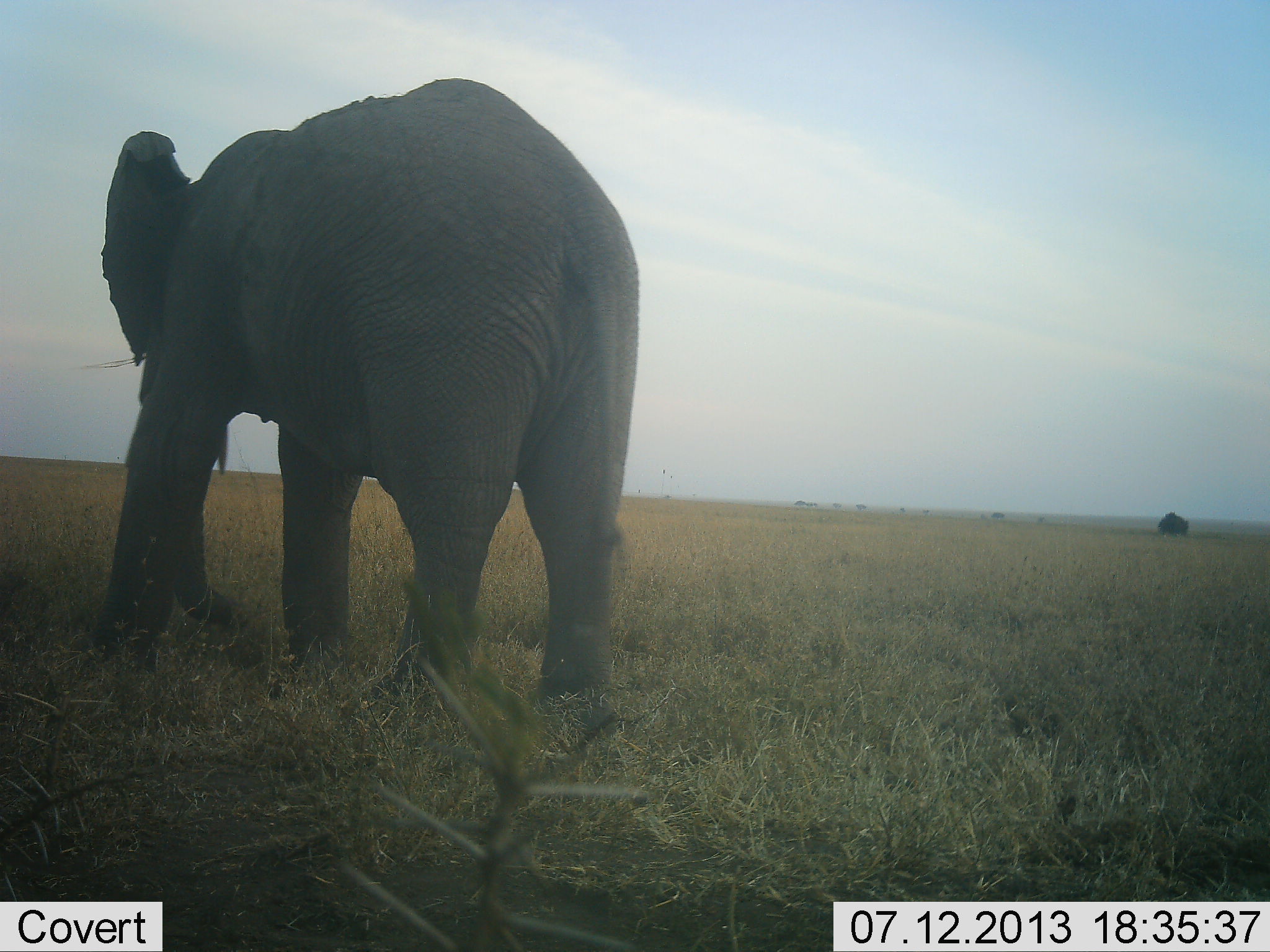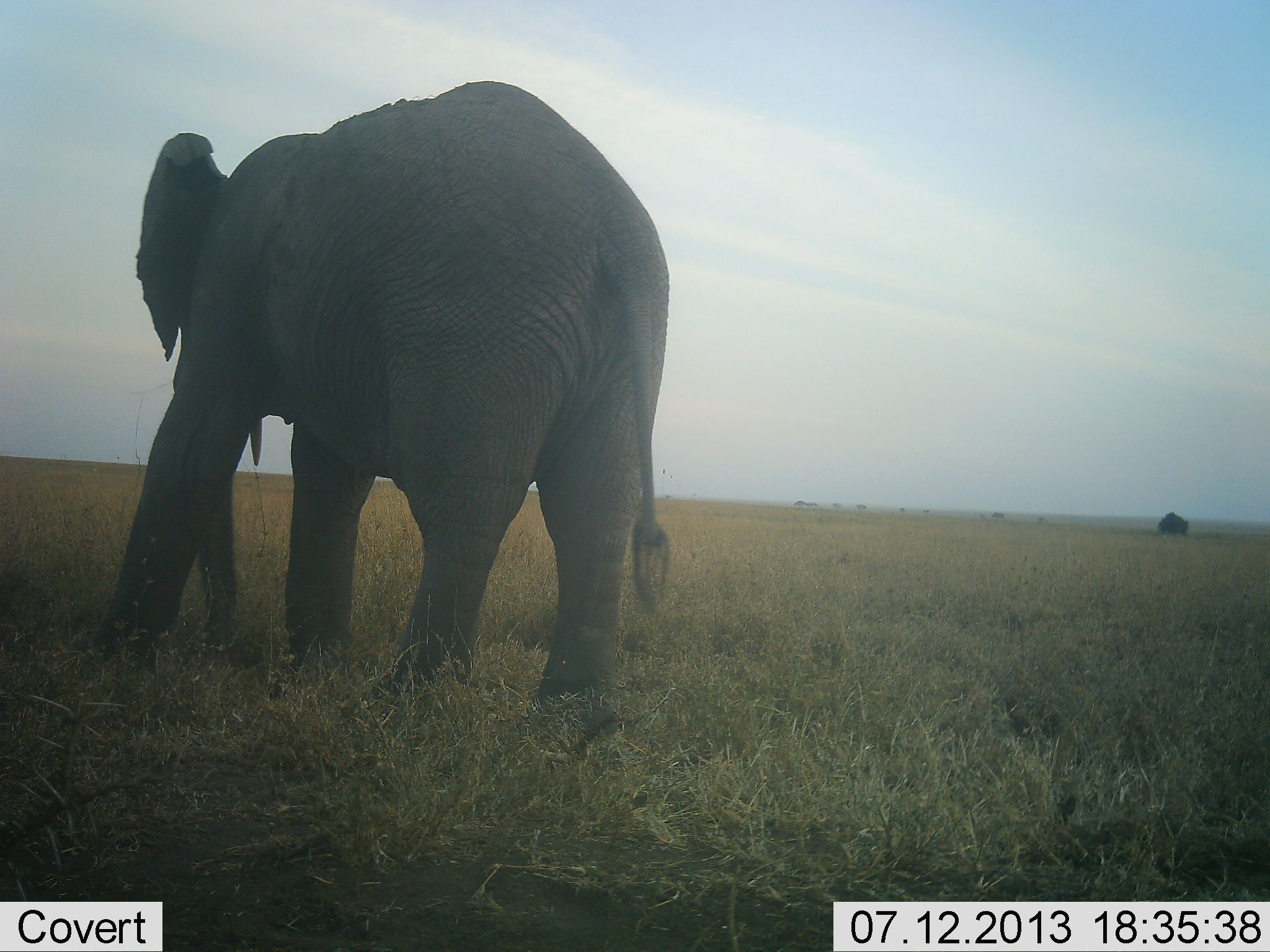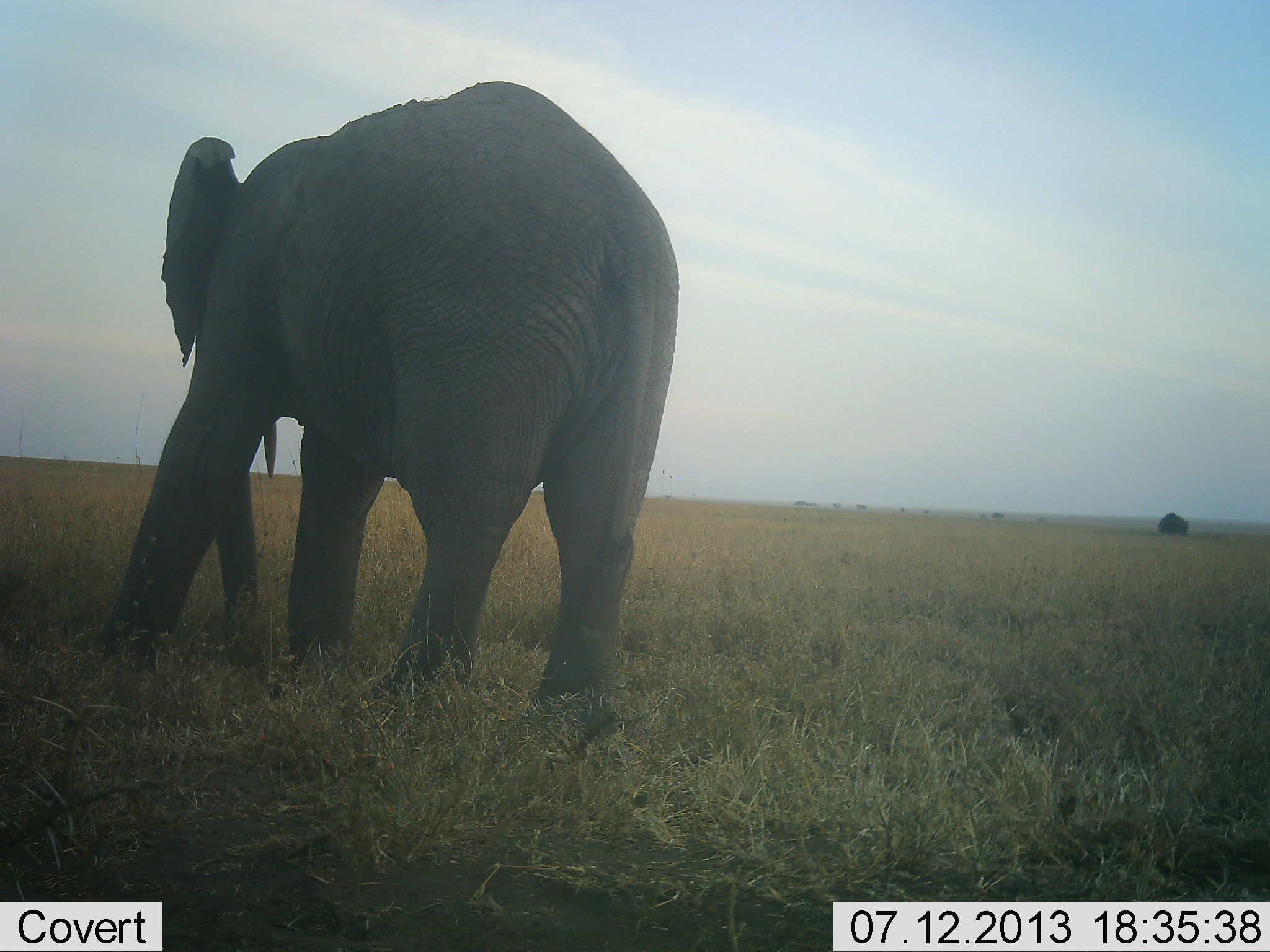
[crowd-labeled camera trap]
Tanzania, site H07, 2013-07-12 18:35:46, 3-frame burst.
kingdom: Animalia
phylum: Chordata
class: Mammalia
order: Proboscidea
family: Elephantidae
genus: Loxodonta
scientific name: Loxodonta africana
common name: african bush elephant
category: elephant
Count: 1.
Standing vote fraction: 75%.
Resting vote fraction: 0%.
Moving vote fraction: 17%.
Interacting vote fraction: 0%.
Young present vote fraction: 0%.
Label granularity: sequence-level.